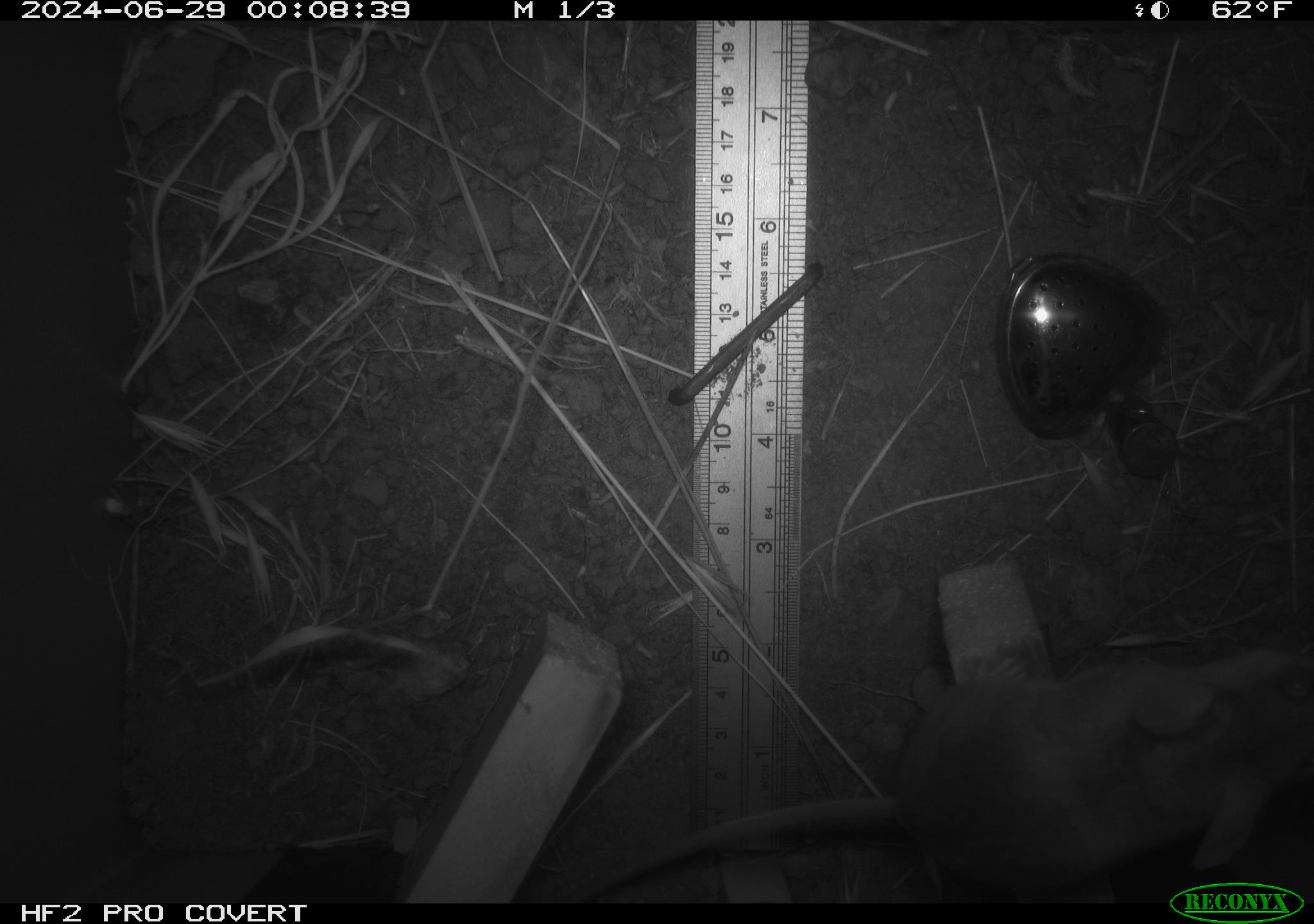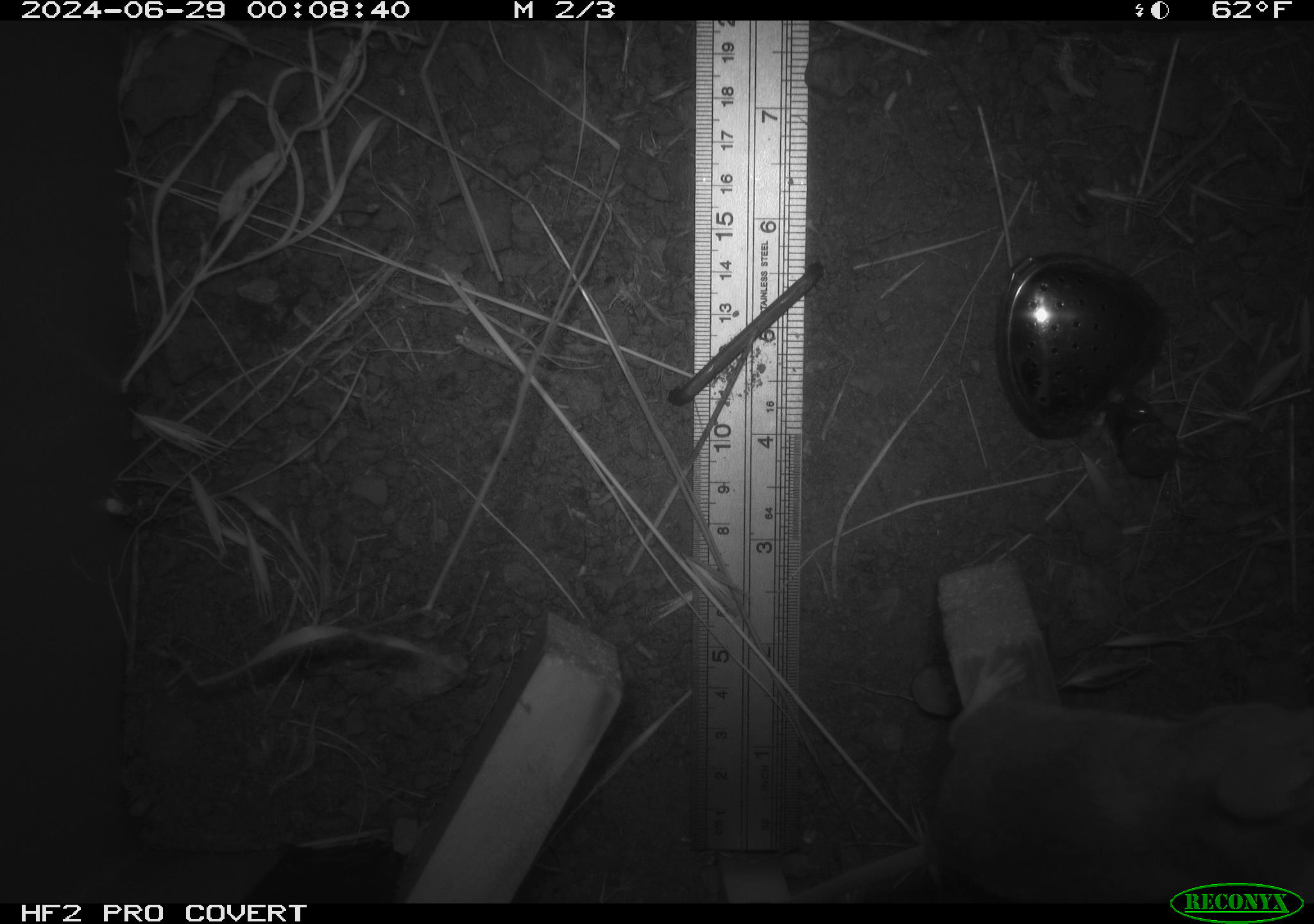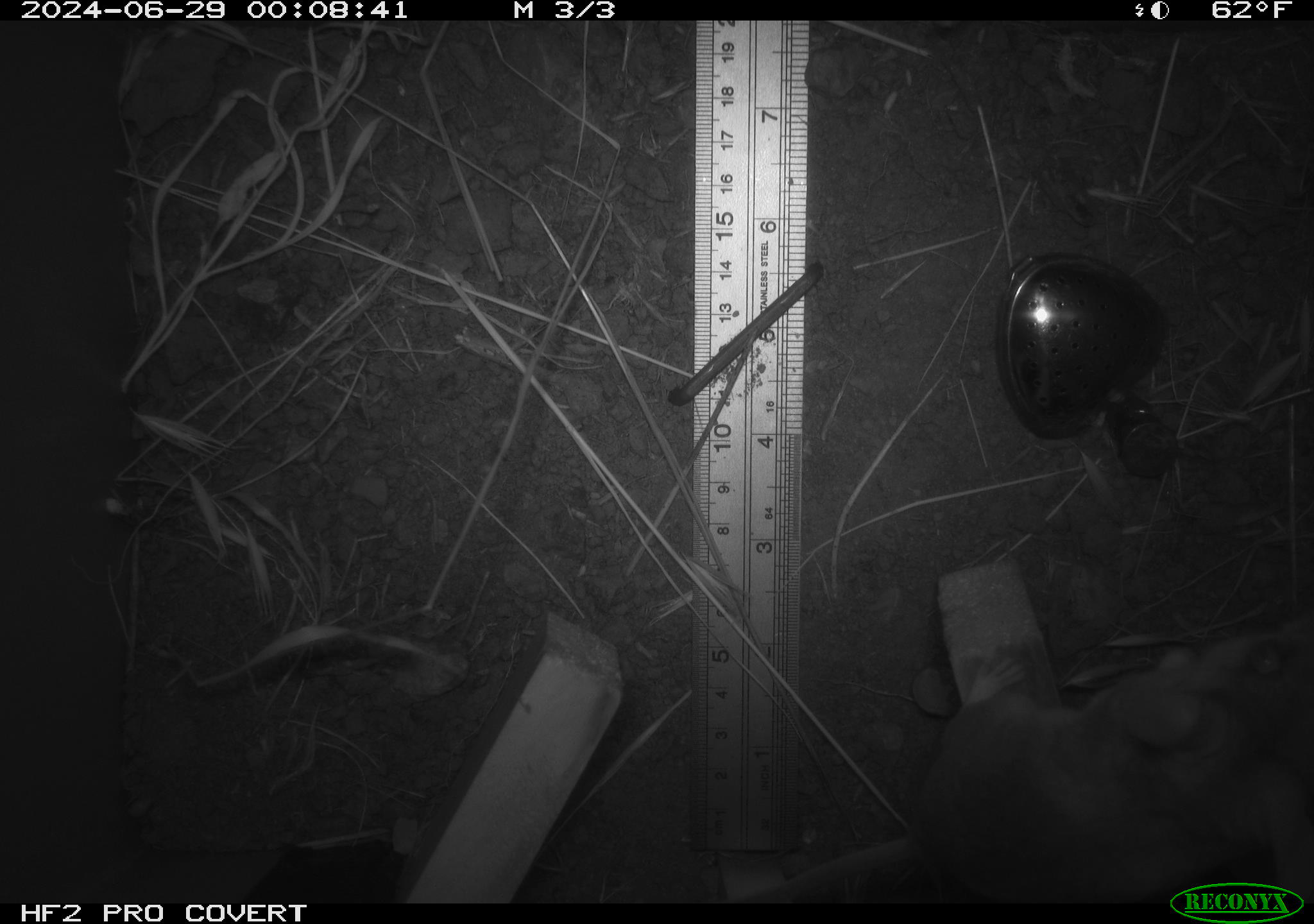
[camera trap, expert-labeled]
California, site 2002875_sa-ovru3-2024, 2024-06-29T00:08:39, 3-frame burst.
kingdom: Animalia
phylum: Chordata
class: Mammalia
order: Rodentia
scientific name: Rodentia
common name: rodent